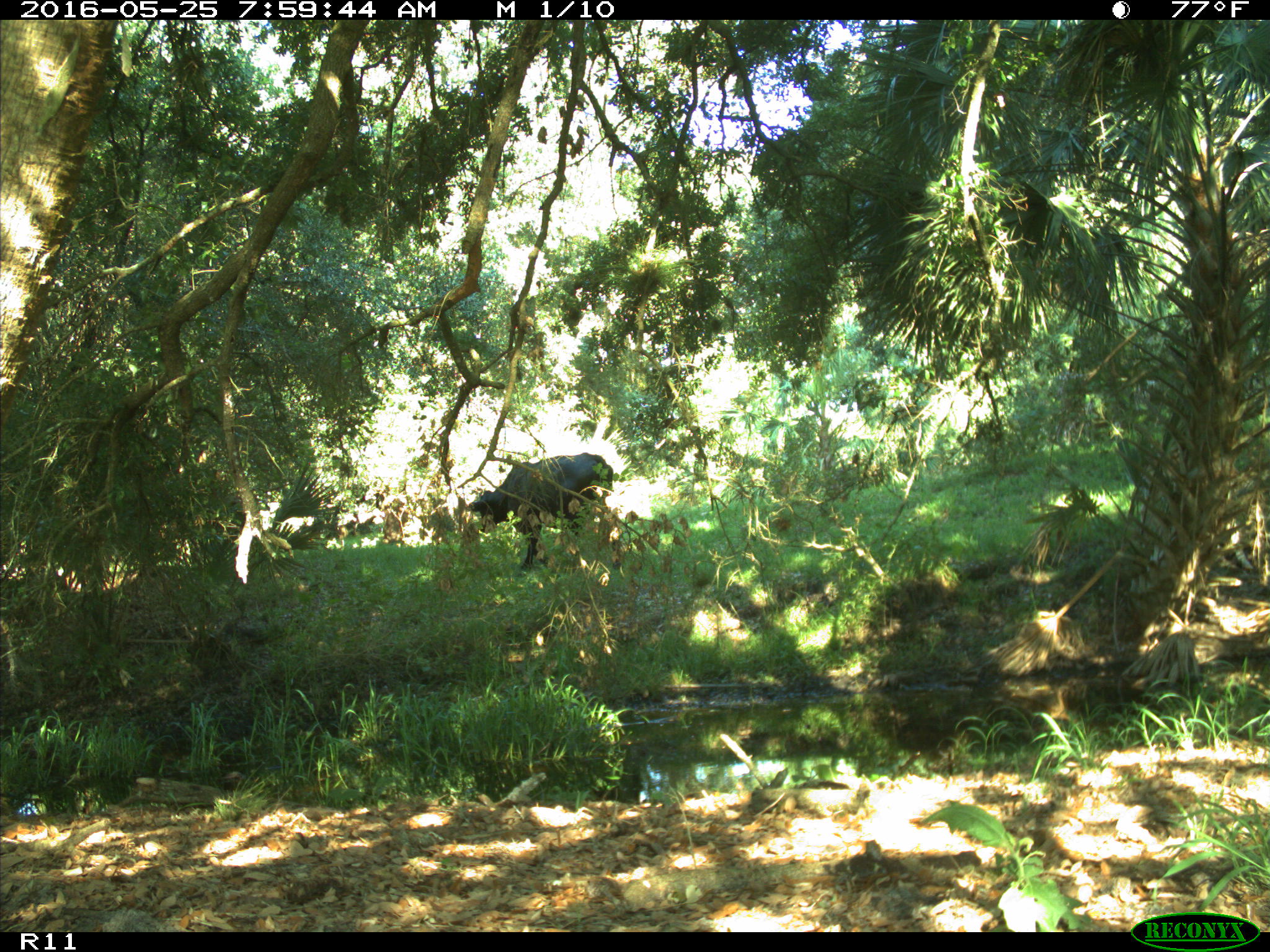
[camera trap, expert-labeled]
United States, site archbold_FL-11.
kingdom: Animalia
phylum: Chordata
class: Mammalia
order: Artiodactyla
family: Bovidae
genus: Bos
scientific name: Bos taurus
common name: domestic cow